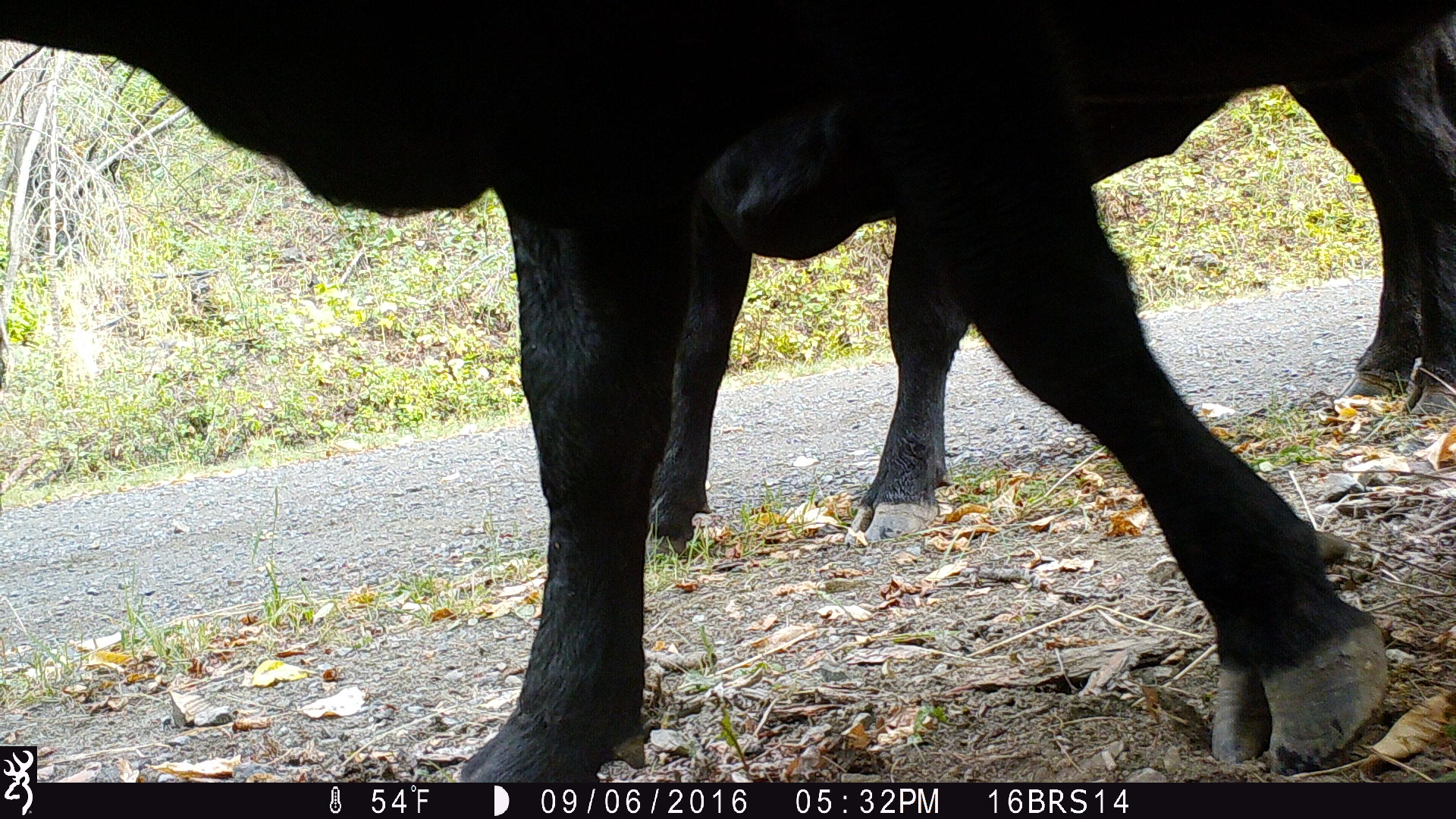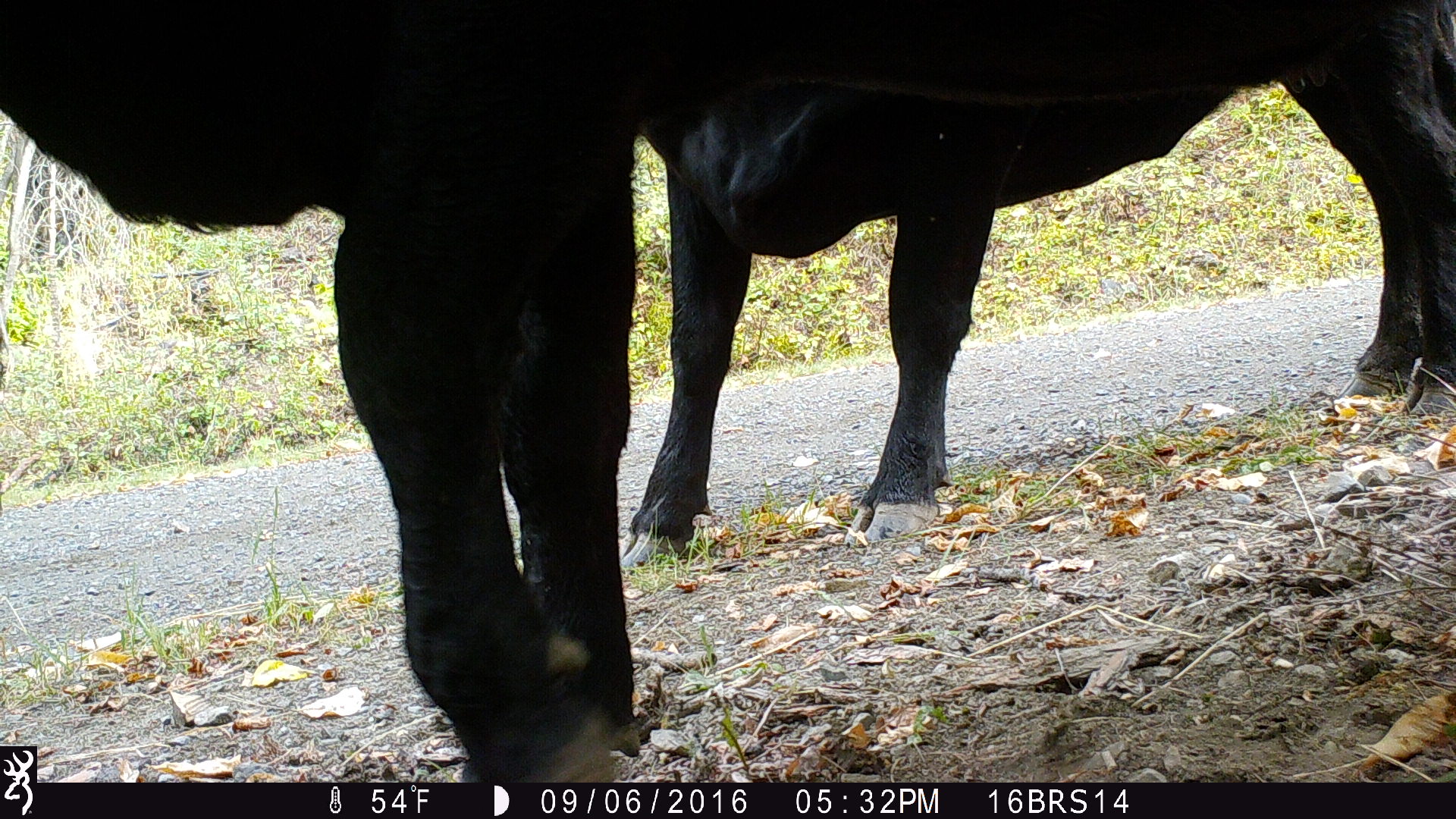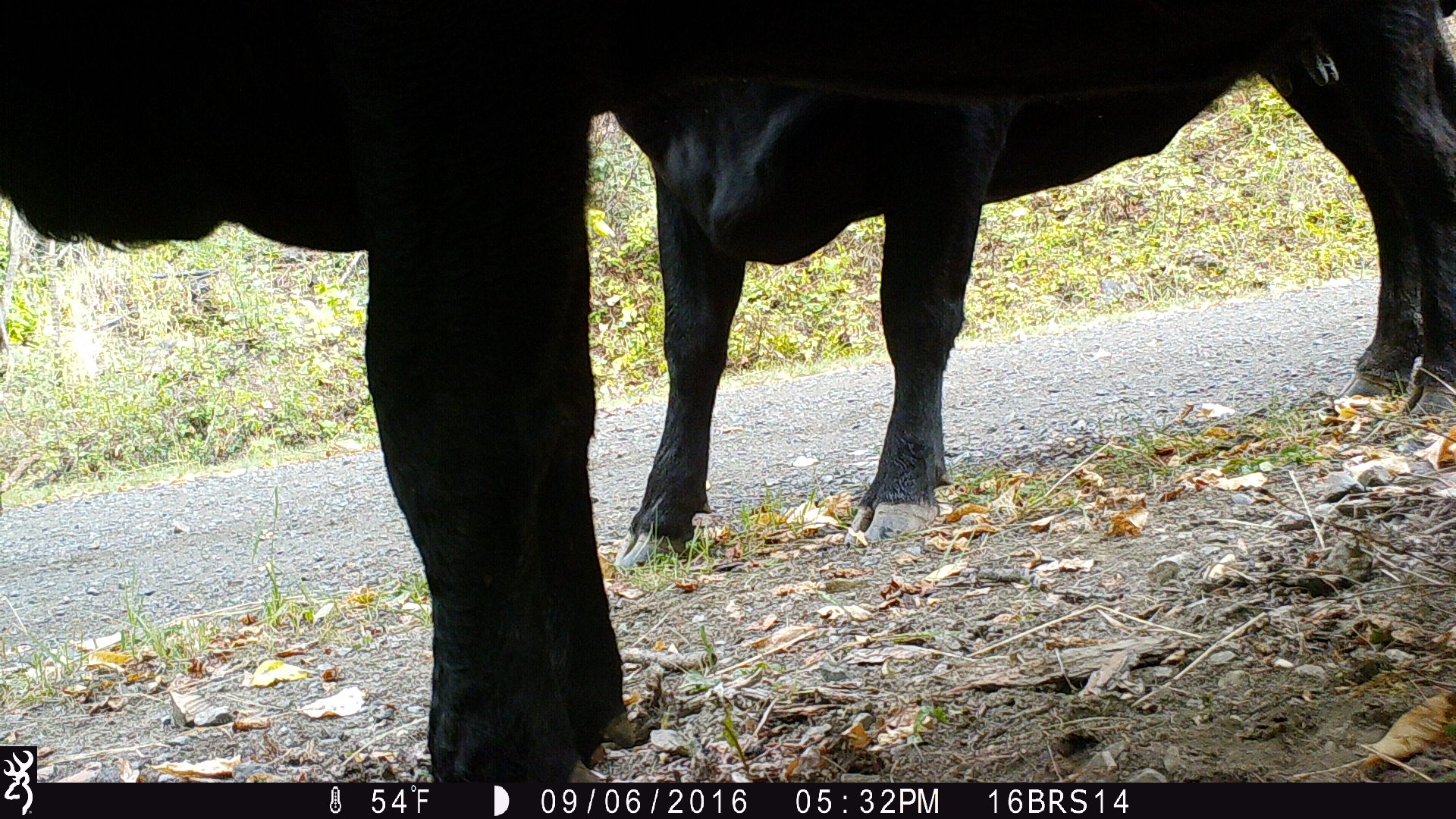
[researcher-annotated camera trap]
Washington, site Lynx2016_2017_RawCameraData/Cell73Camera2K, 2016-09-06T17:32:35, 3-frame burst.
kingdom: Animalia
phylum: Chordata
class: Mammalia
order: Artiodactyla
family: Bovidae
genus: Bos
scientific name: Bos taurus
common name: domestic cattle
Domestic cattle (Bos taurus). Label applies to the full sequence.